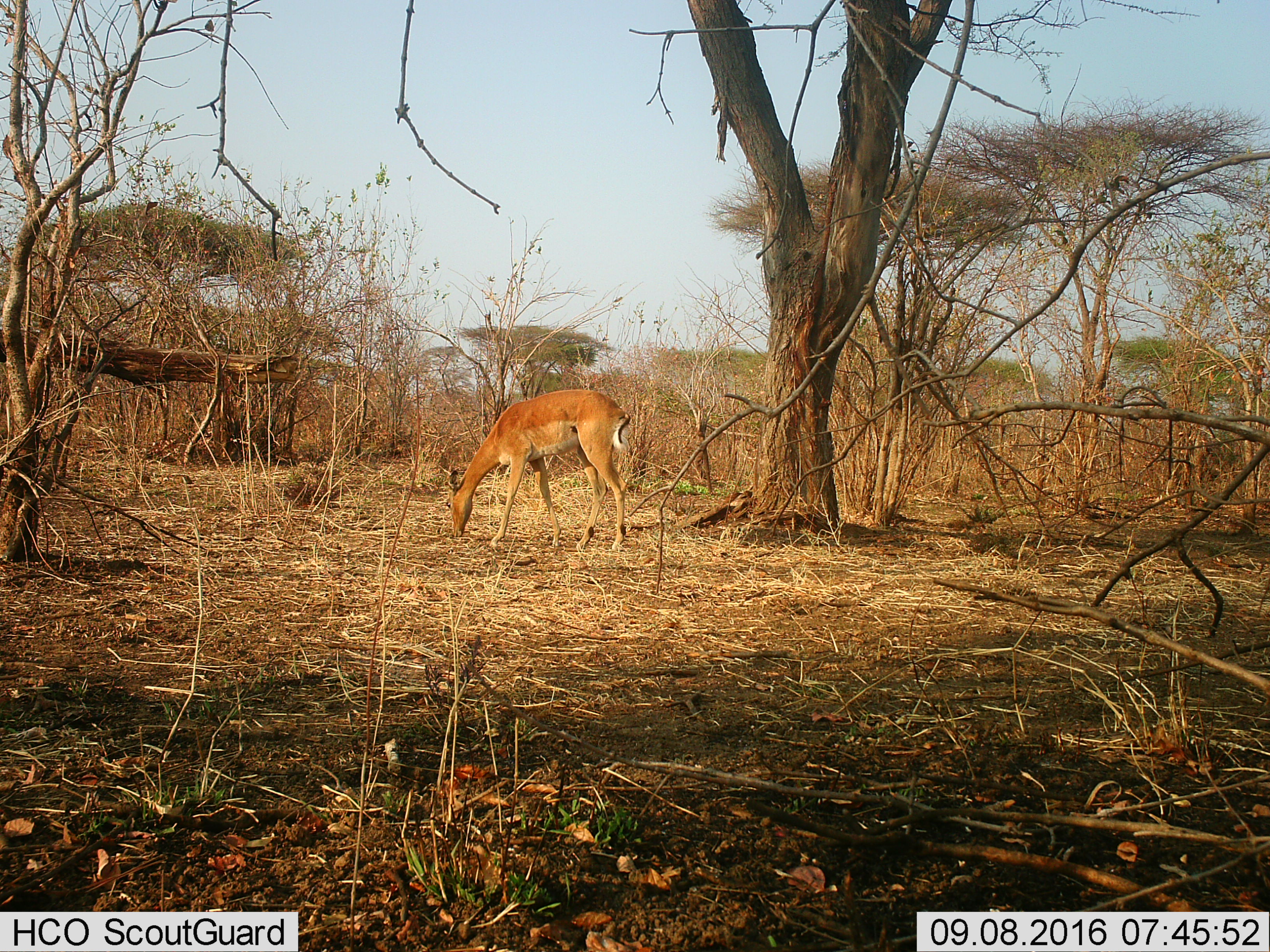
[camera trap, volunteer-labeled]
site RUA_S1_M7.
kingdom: Animalia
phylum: Chordata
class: Mammalia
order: Artiodactyla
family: Bovidae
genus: Aepyceros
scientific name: Aepyceros melampus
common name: impala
Impala (Aepyceros melampus), count 1. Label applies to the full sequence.